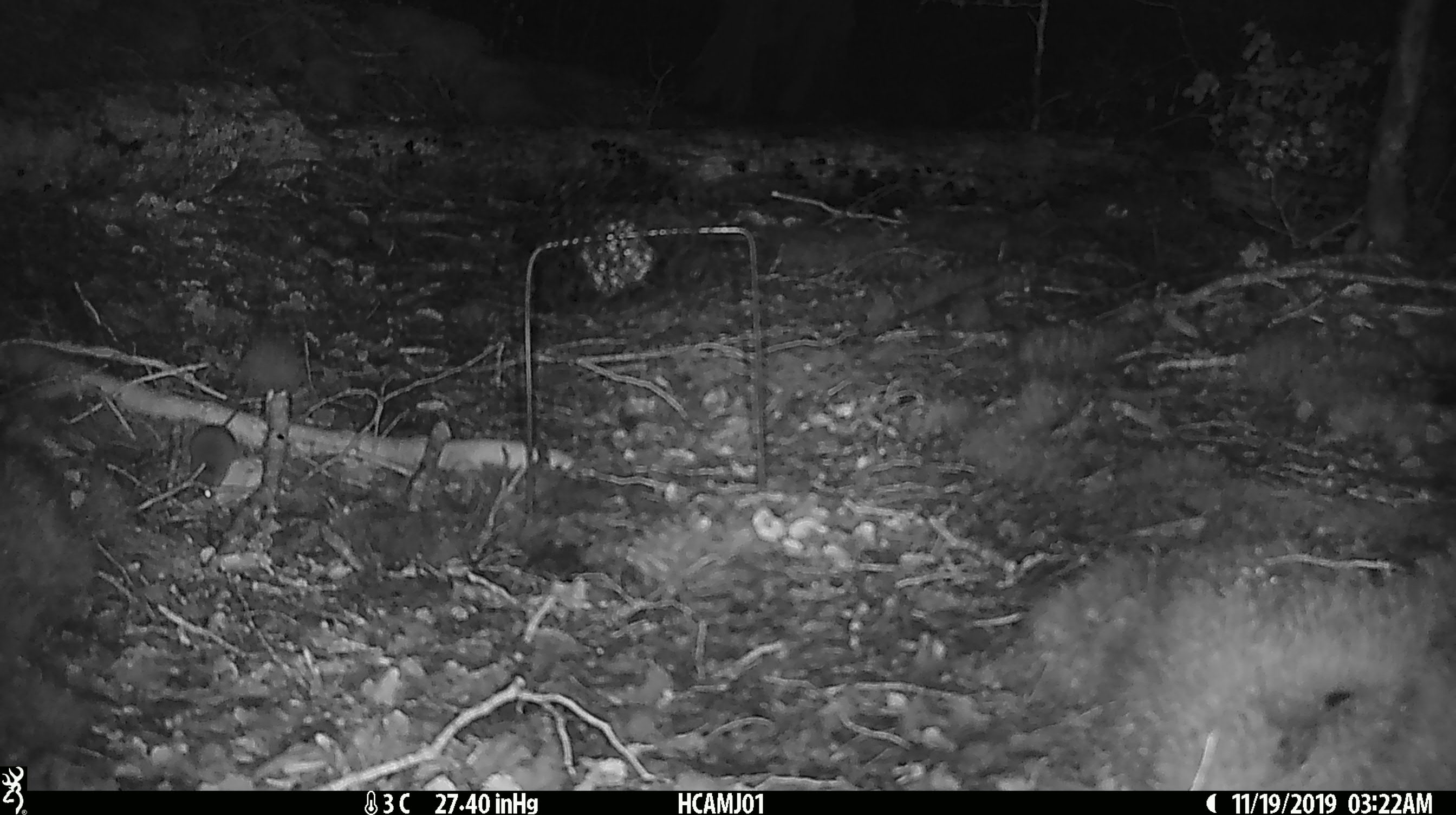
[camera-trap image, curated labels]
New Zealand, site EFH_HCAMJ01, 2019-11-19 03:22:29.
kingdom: Animalia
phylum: Chordata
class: Mammalia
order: Rodentia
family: Muridae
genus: Mus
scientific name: Mus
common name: mouse